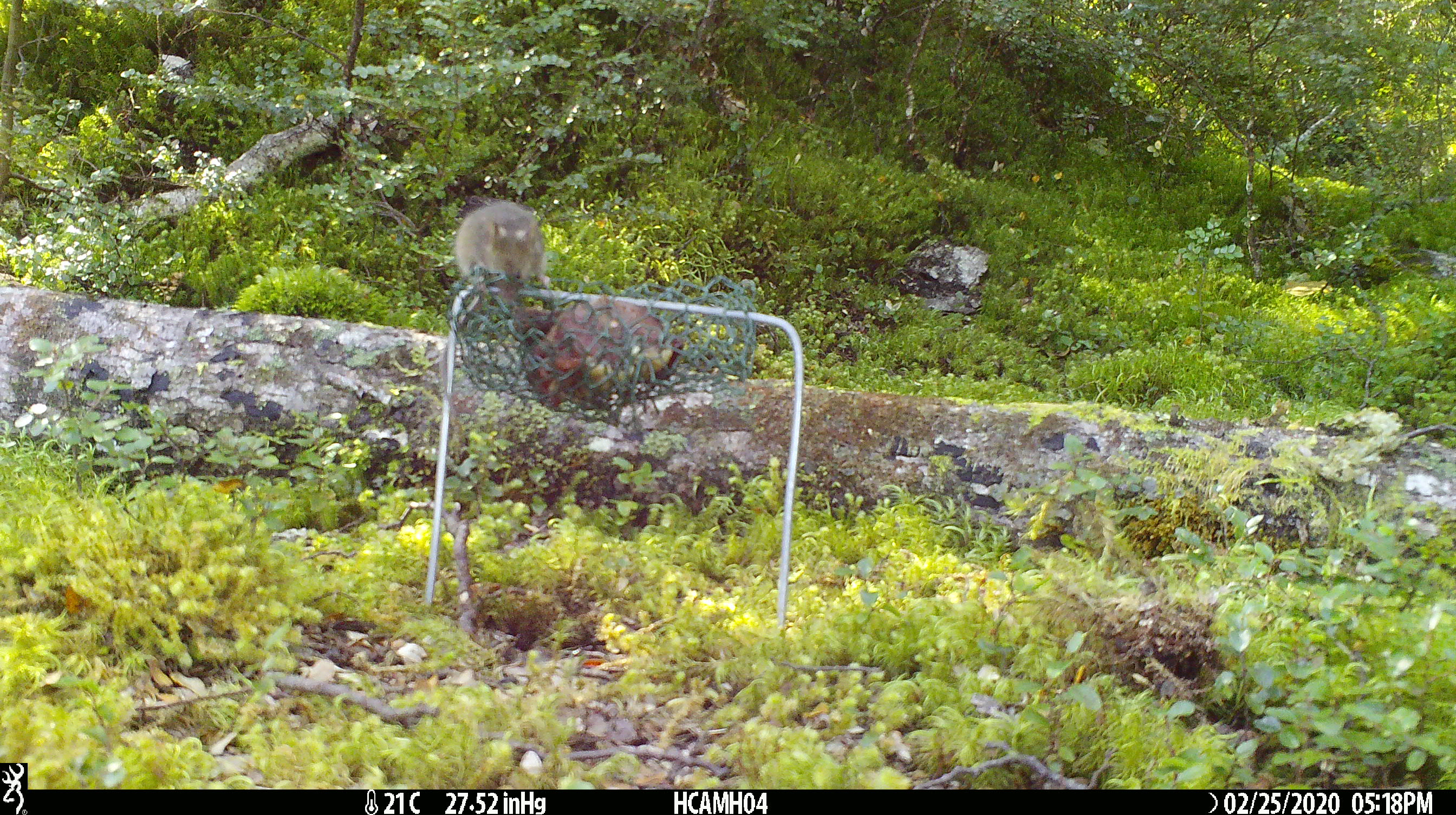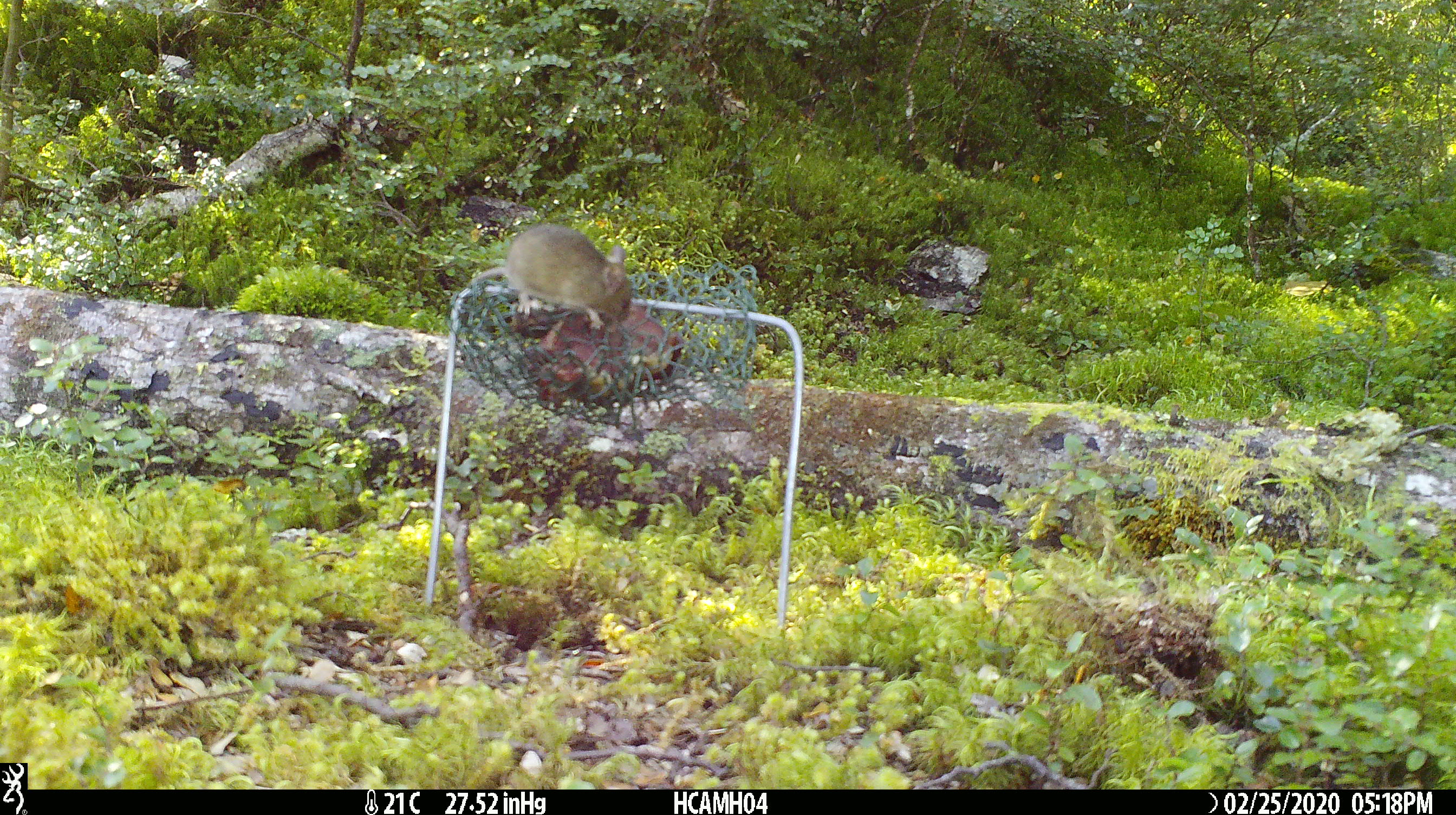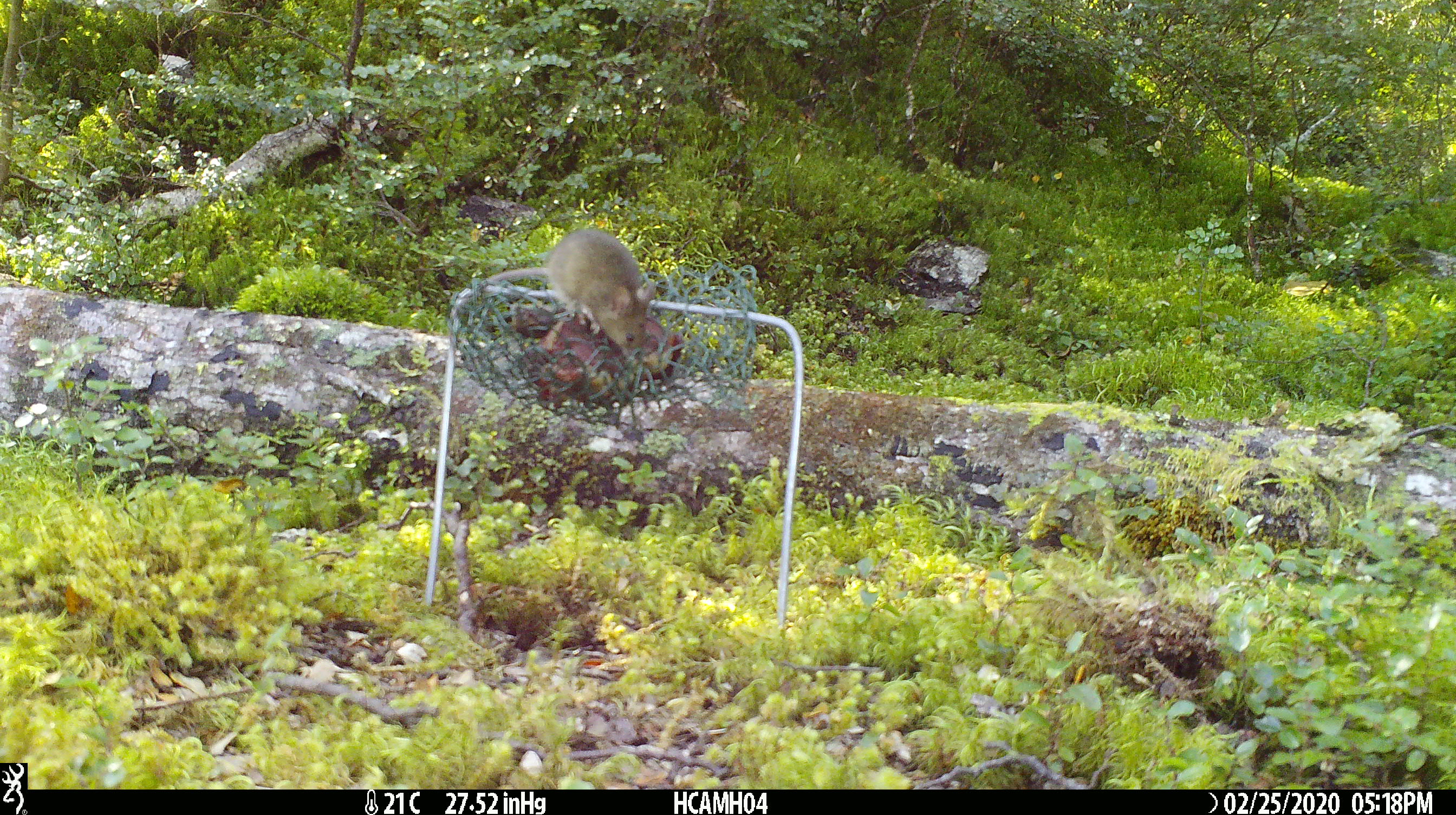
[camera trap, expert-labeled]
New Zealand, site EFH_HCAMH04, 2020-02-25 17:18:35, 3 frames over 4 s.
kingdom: Animalia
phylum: Chordata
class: Mammalia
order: Rodentia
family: Muridae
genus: Mus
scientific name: Mus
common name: mouse